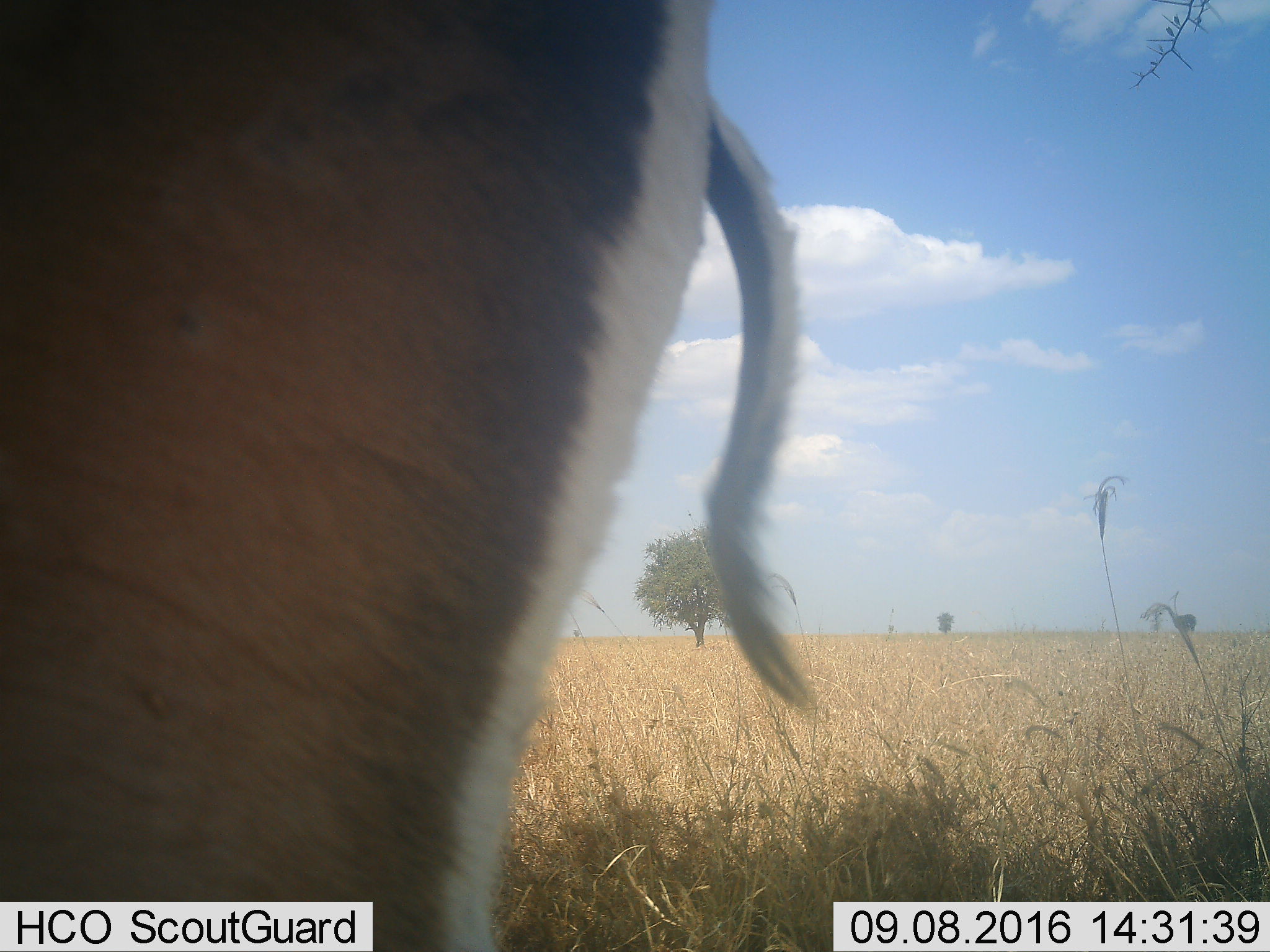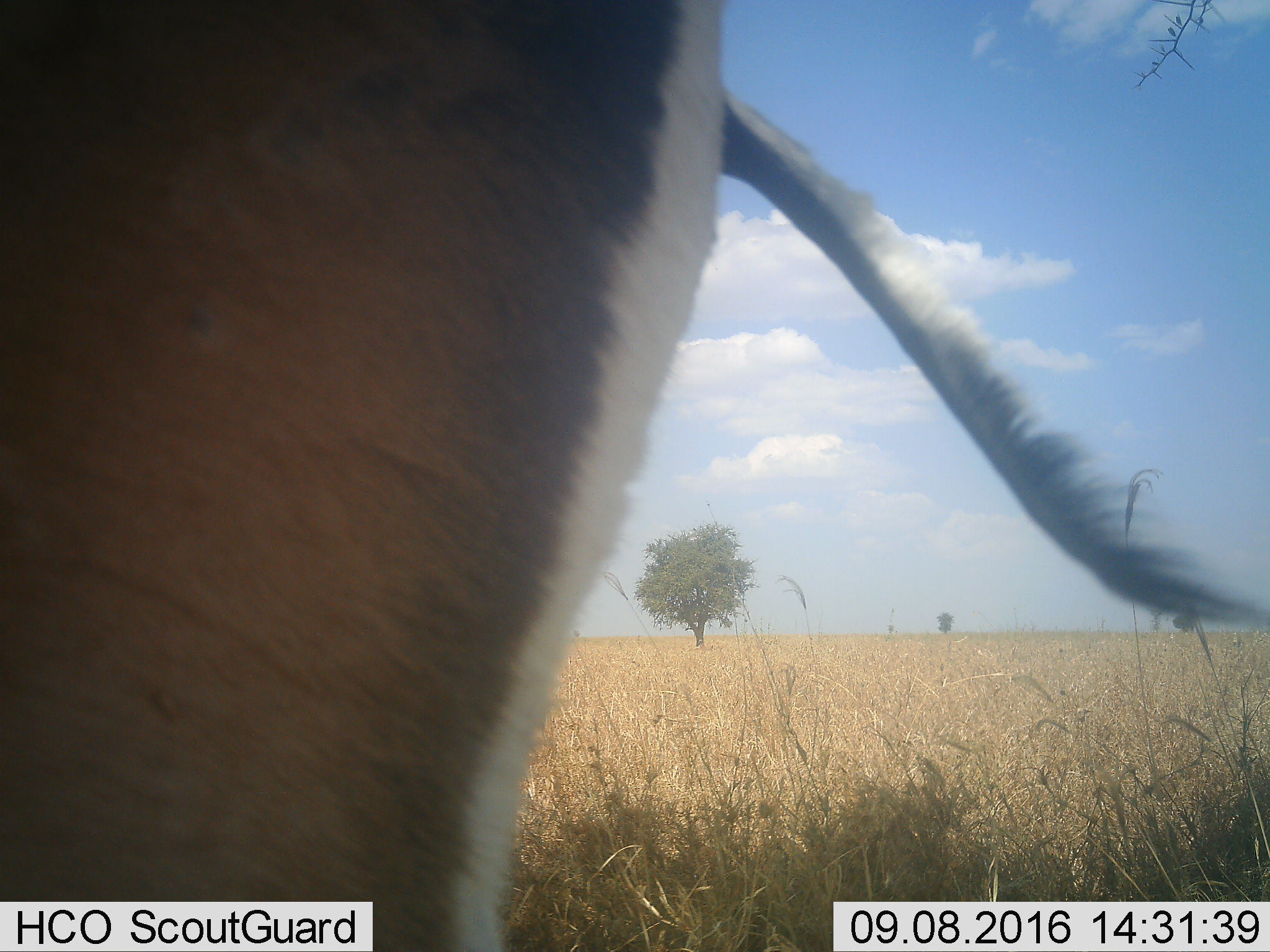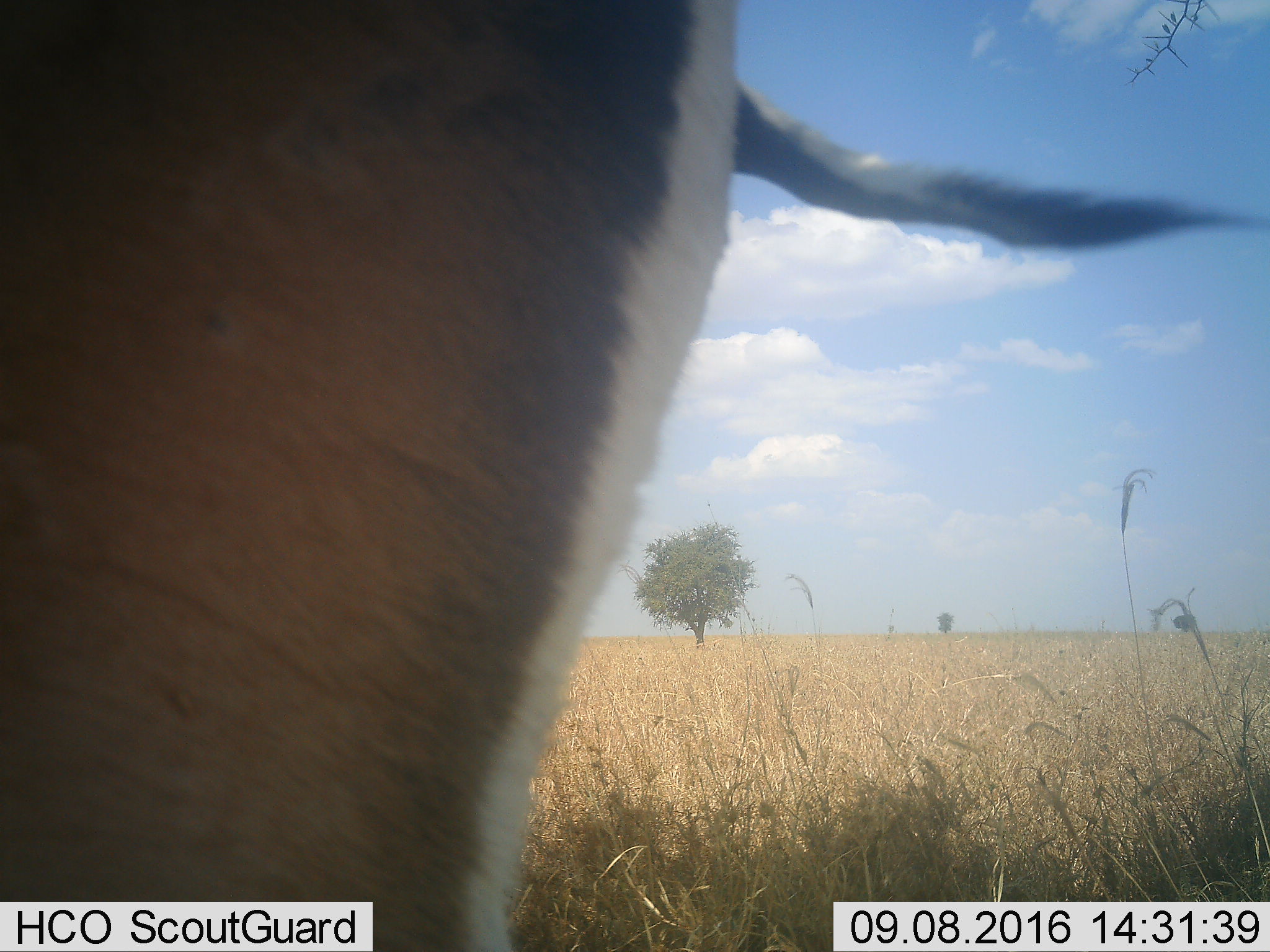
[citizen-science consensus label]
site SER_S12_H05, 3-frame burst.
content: unidentified animal